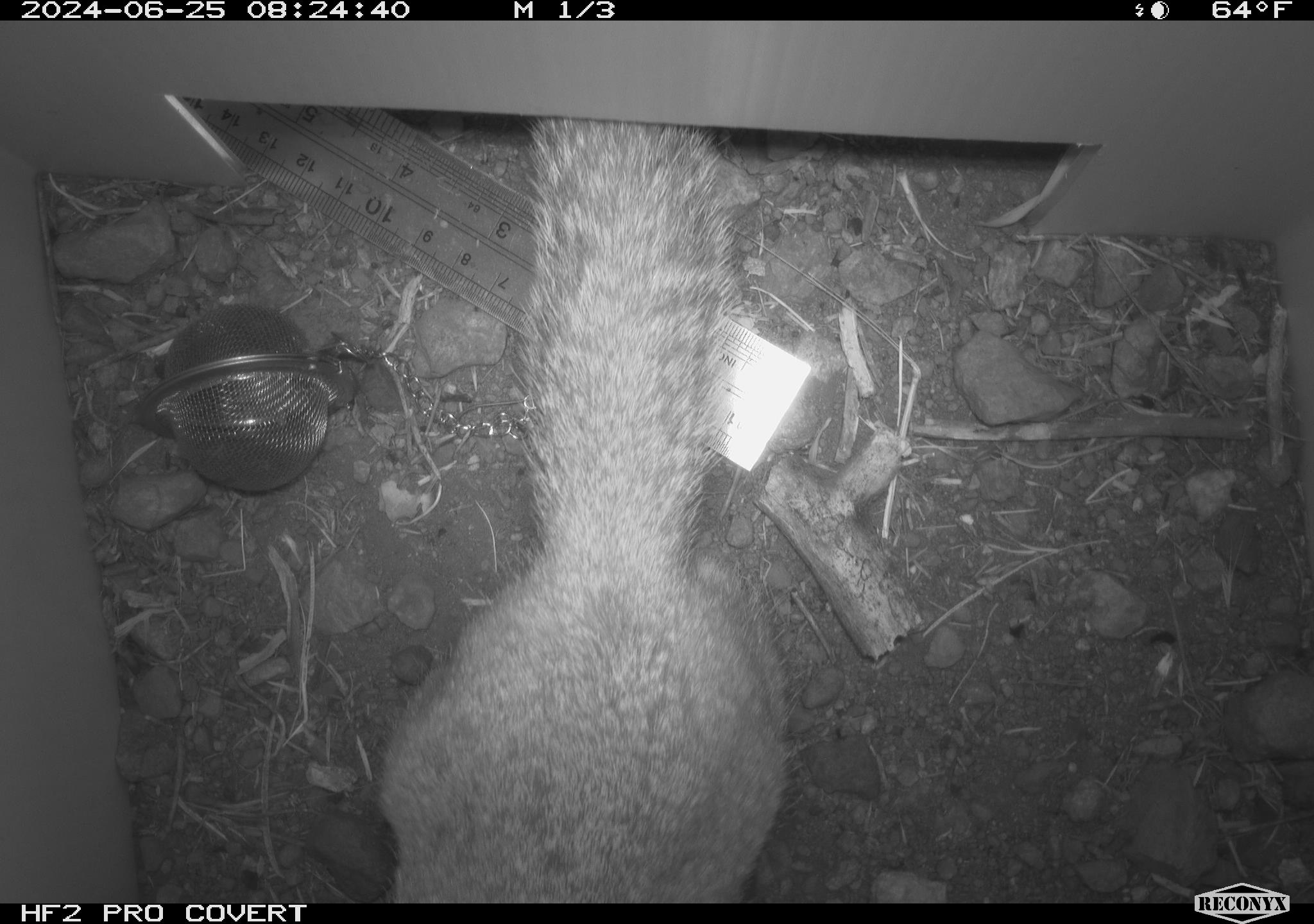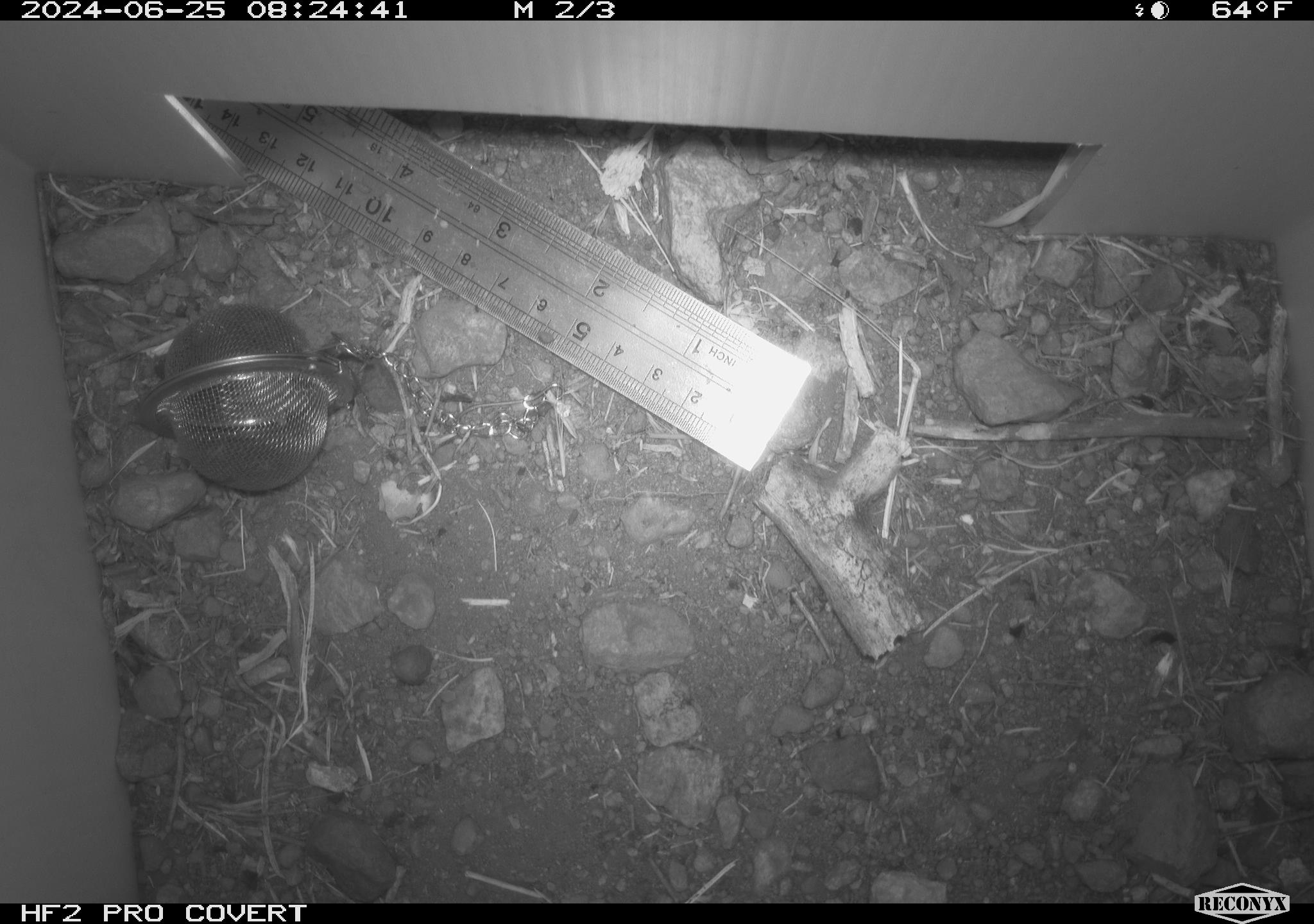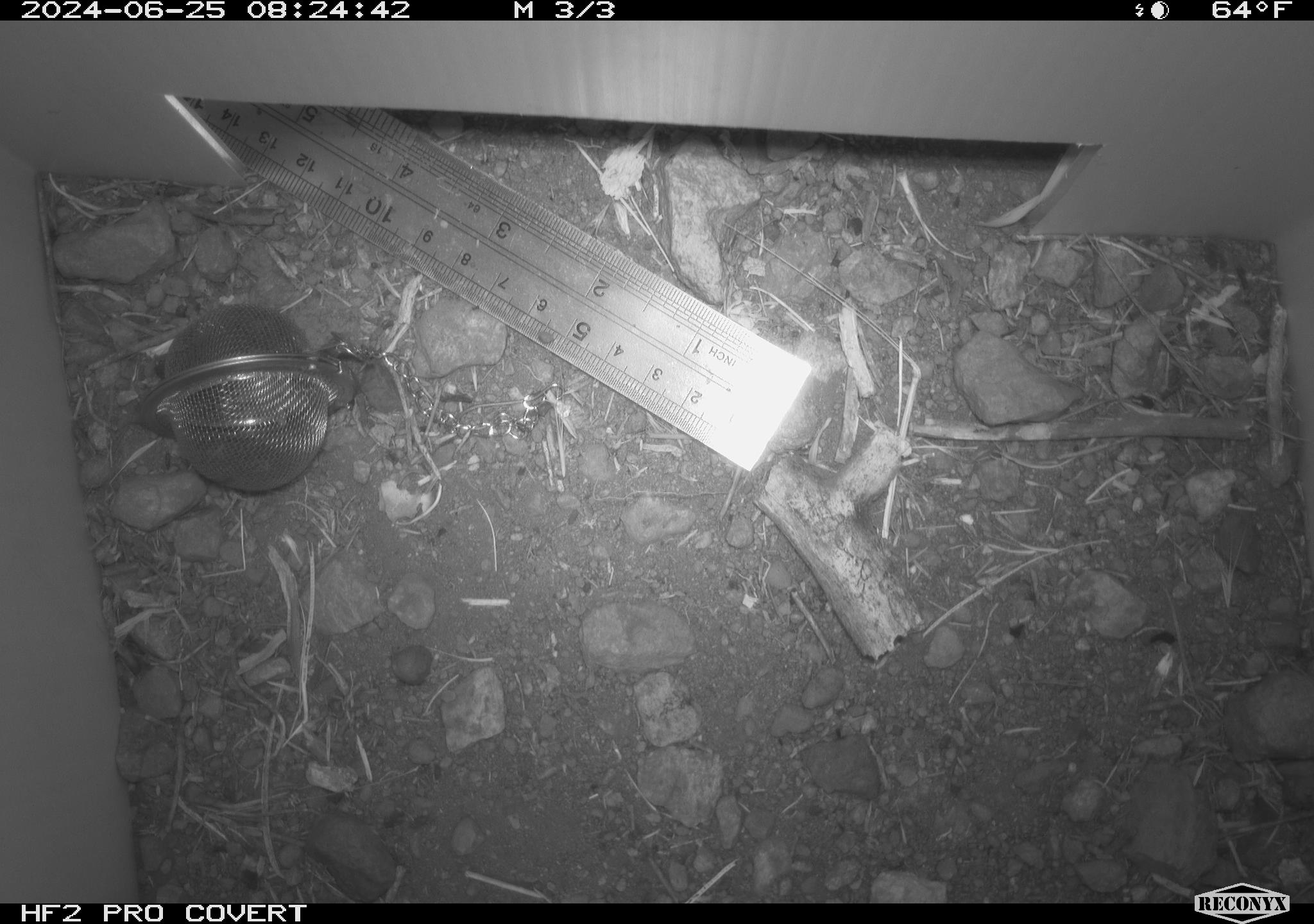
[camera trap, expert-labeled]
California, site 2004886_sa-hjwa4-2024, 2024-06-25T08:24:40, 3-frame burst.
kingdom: Animalia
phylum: Chordata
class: Mammalia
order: Rodentia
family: Sciuridae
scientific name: Sciuridae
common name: squirrels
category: sciuridae family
Sciuridae family (squirrels) (Sciuridae).